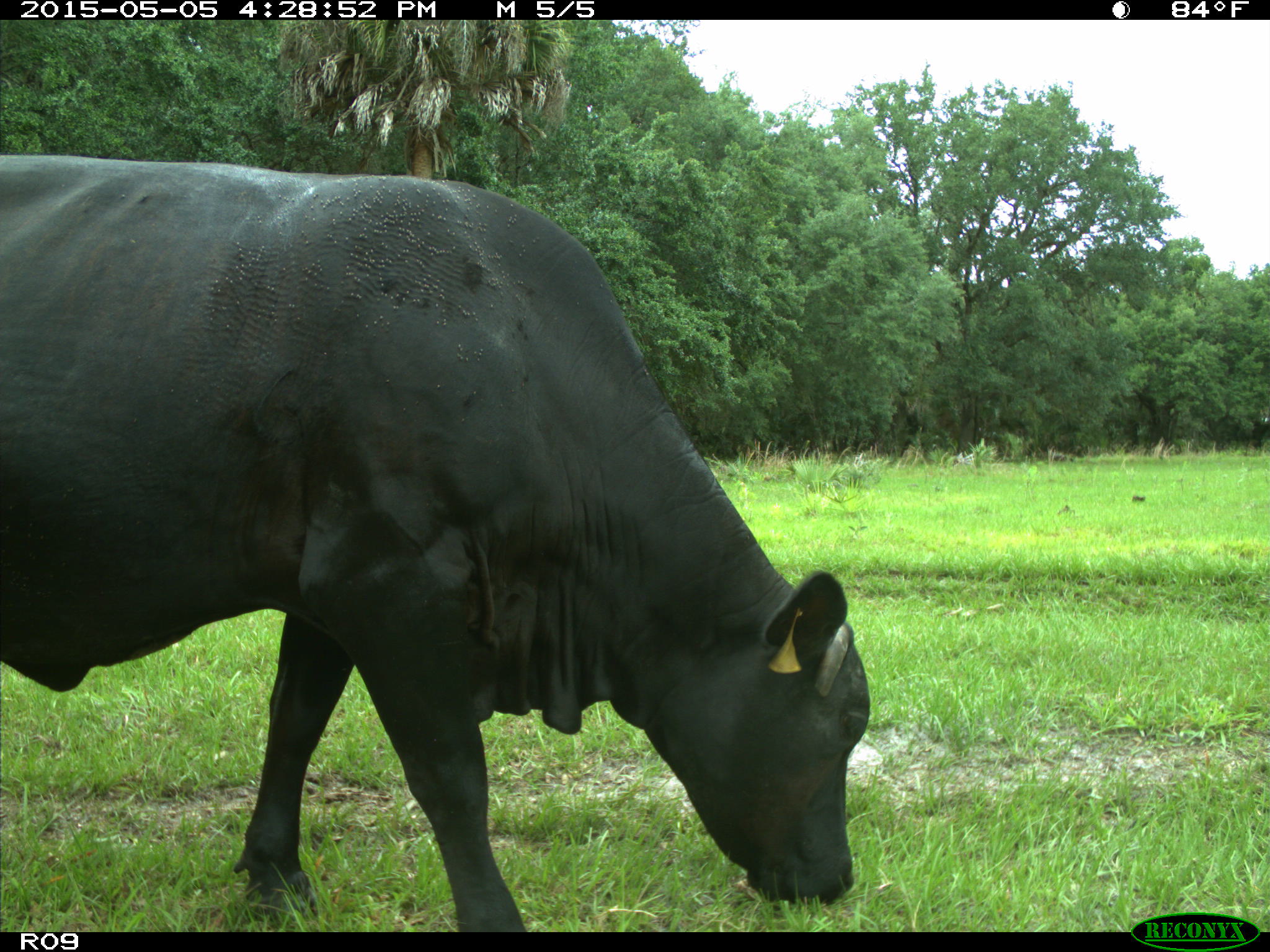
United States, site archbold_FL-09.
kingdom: Animalia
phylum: Chordata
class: Mammalia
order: Artiodactyla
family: Bovidae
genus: Bos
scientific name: Bos taurus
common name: domestic cow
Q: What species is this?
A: Bos taurus (domestic cow).